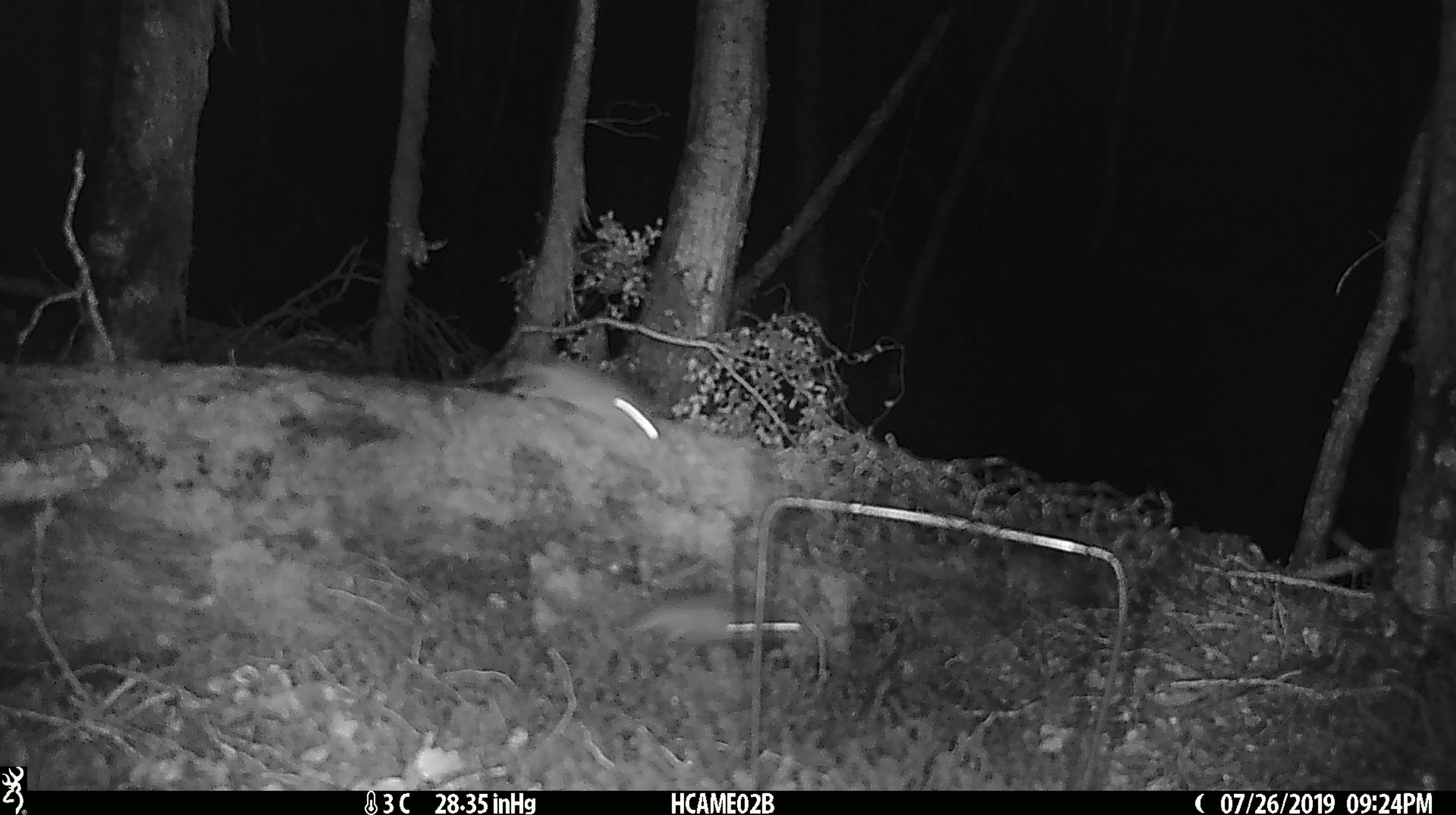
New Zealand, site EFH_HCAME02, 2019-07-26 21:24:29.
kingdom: Animalia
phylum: Chordata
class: Mammalia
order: Rodentia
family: Muridae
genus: Mus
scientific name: Mus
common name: mouse